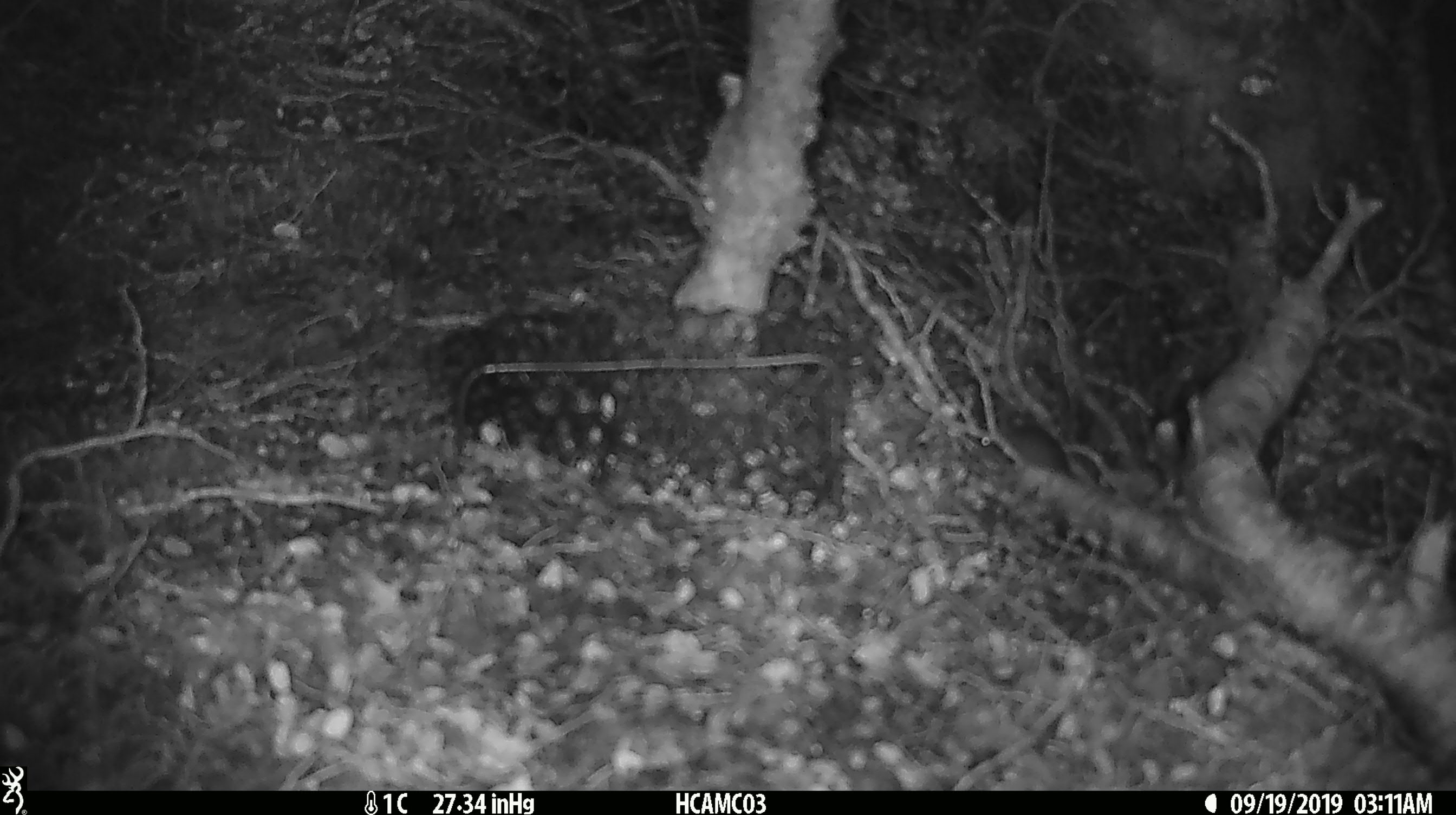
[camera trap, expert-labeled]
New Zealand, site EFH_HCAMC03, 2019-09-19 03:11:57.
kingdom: Animalia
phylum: Chordata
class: Mammalia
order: Rodentia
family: Muridae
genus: Mus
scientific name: Mus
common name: mouse